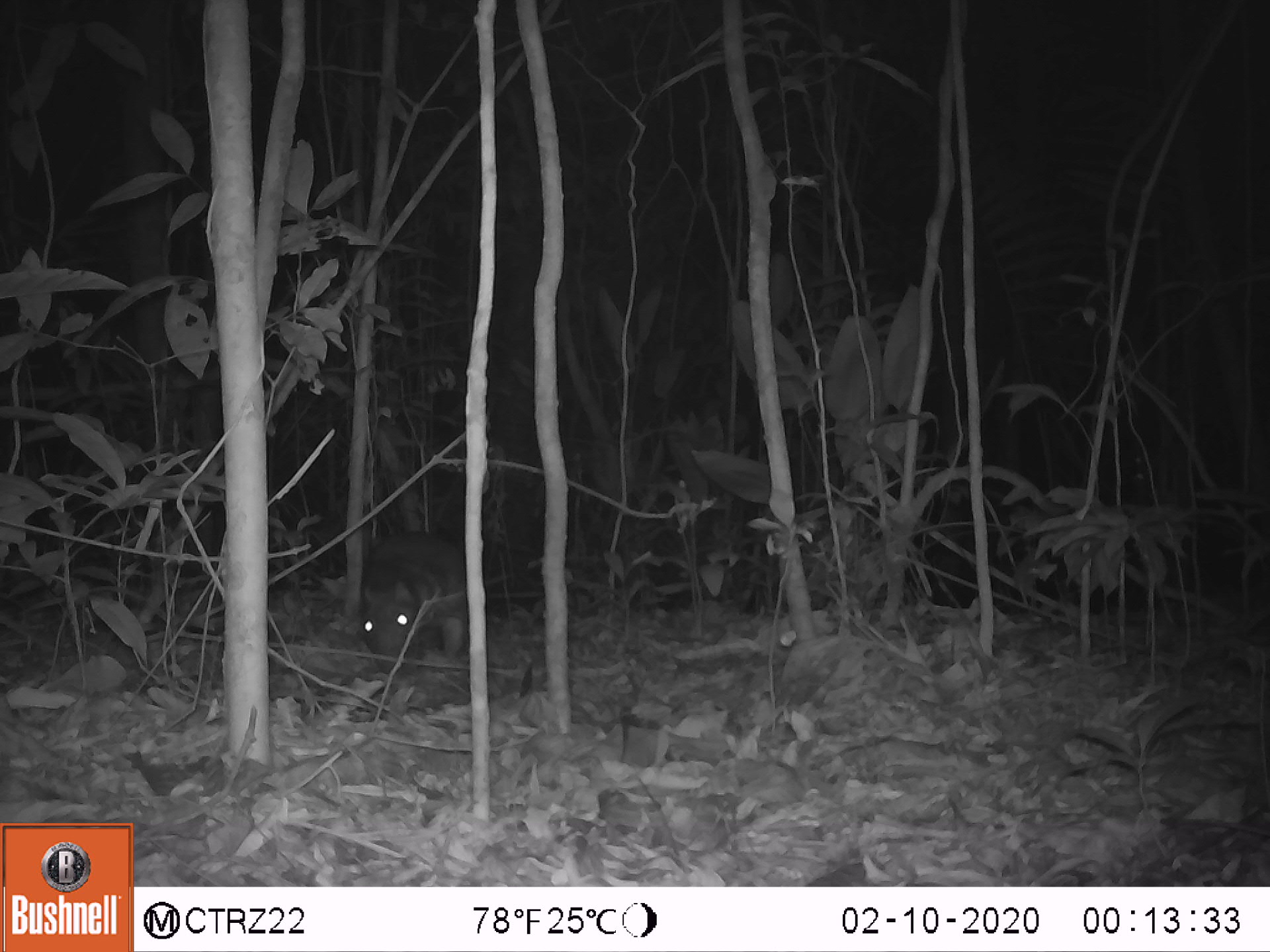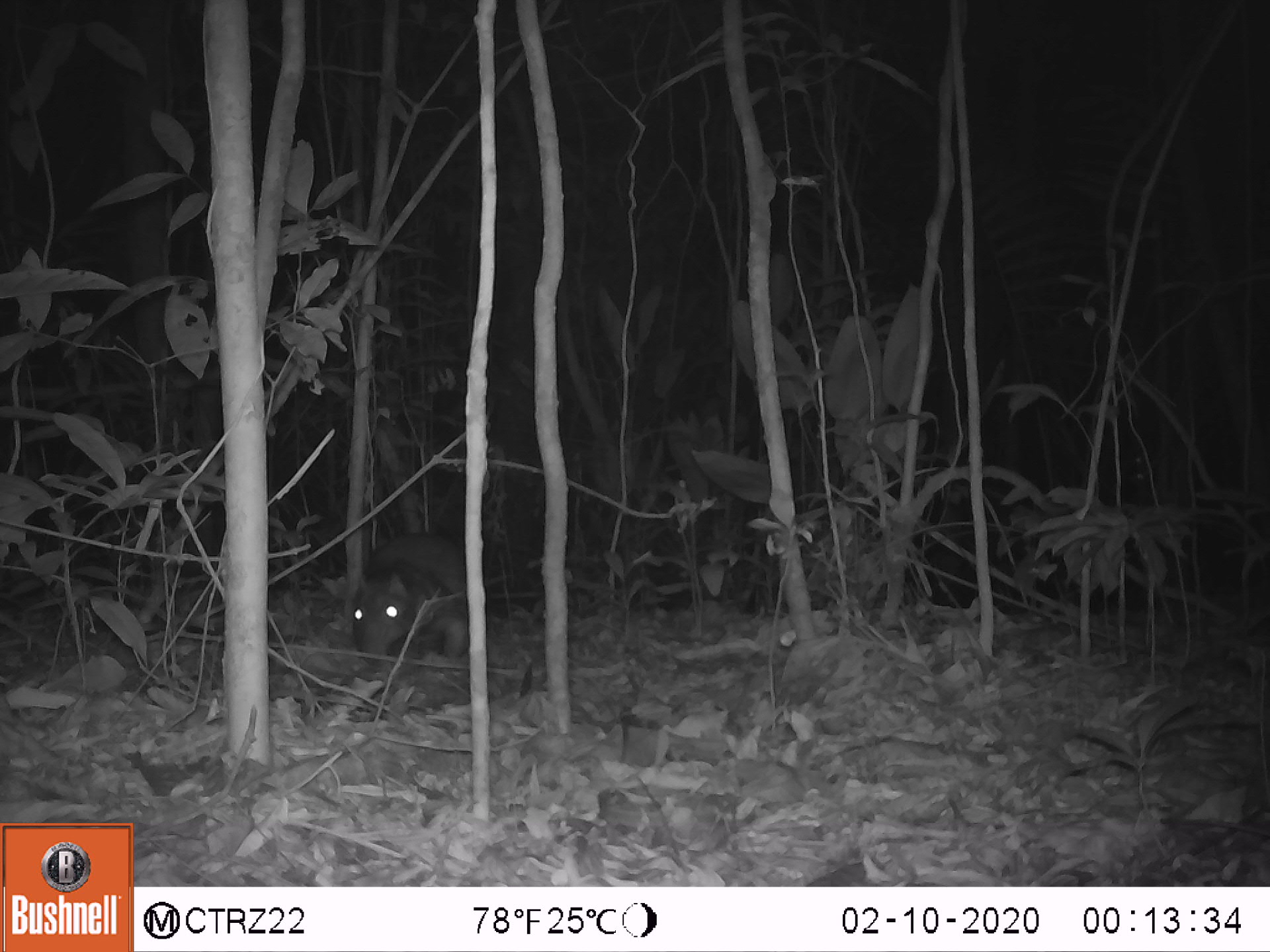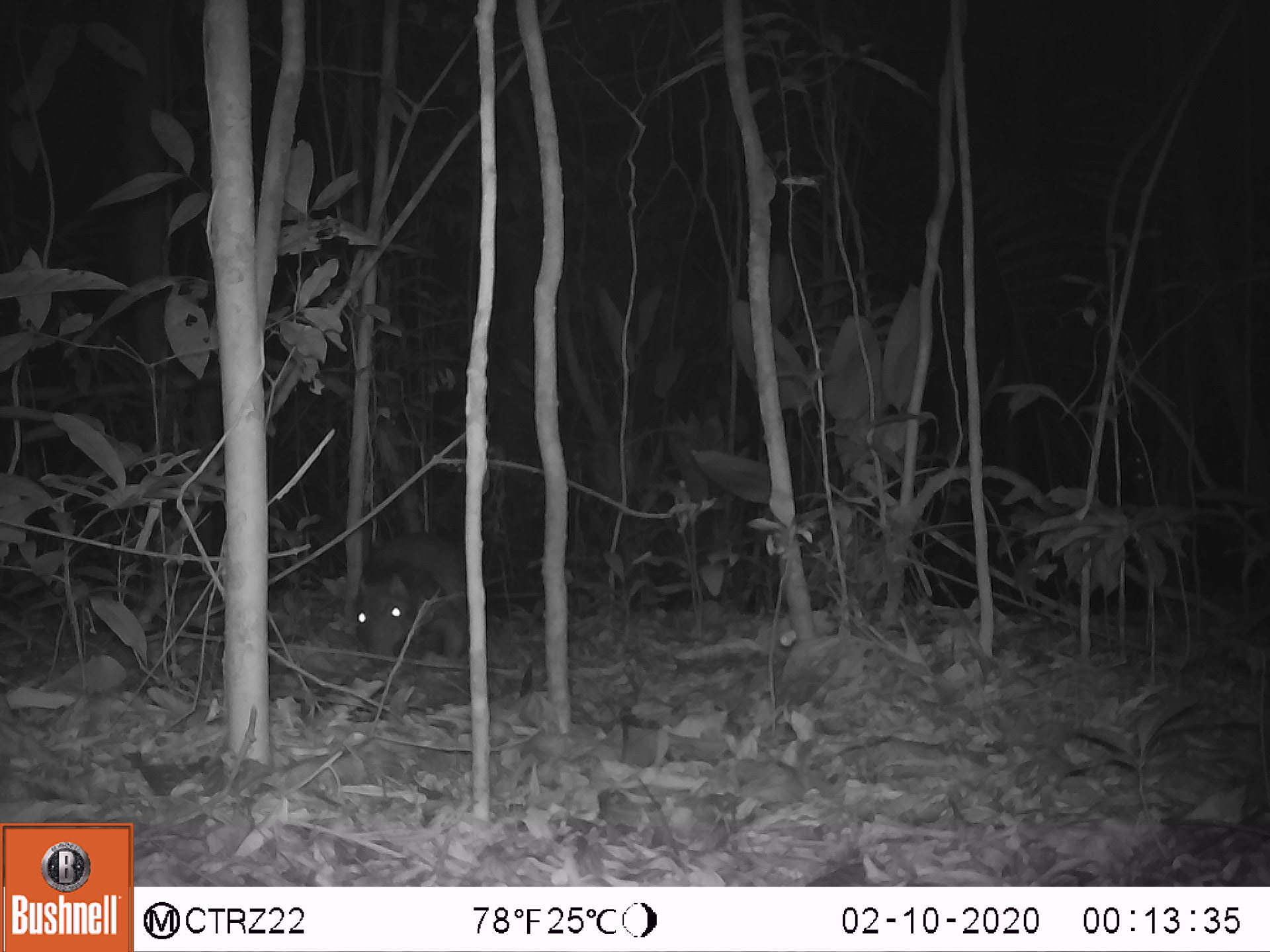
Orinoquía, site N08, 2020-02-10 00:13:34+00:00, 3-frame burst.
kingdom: Animalia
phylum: Chordata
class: Mammalia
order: Rodentia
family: Cuniculidae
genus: Cuniculus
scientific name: Cuniculus paca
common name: spotted paca